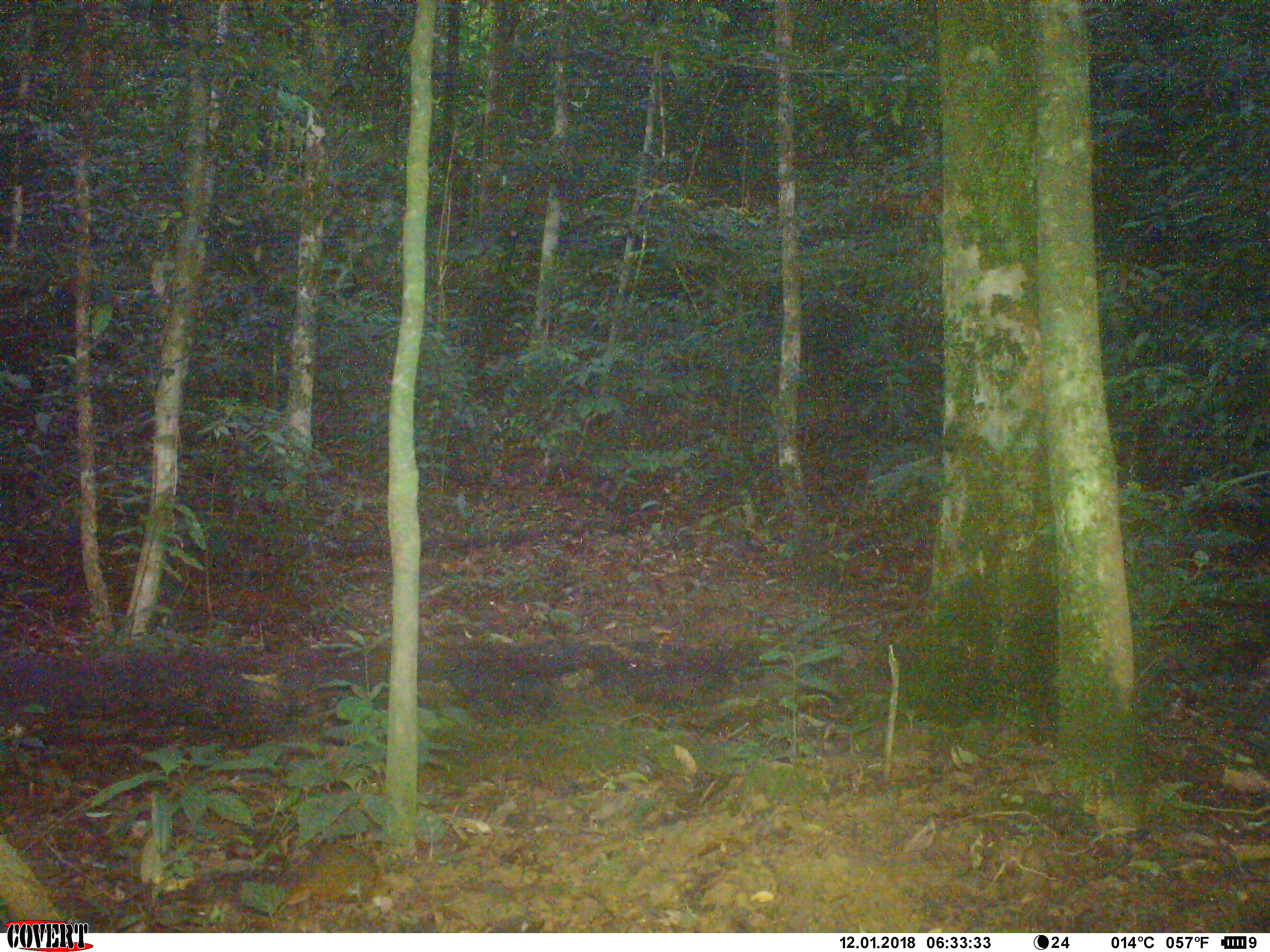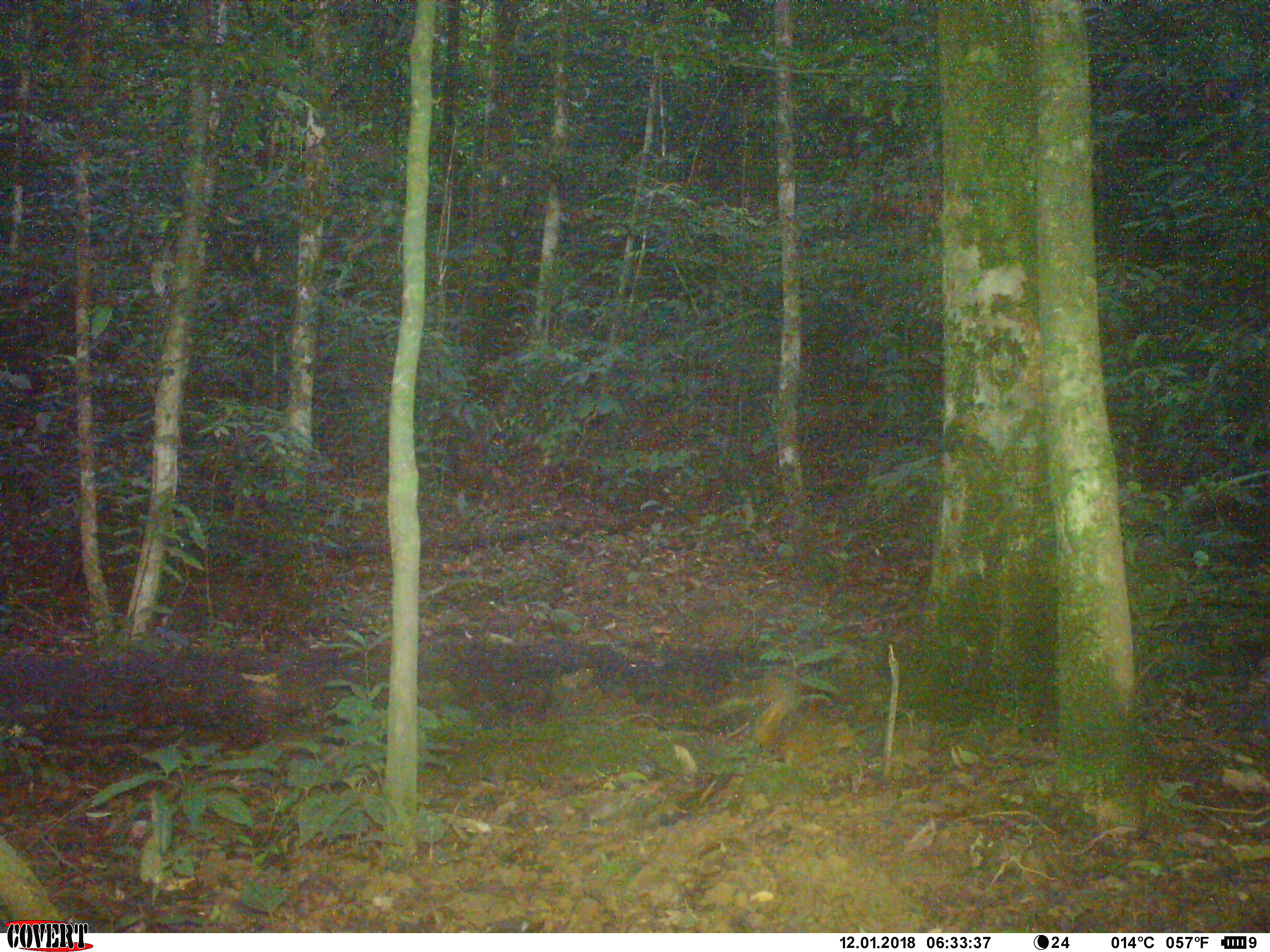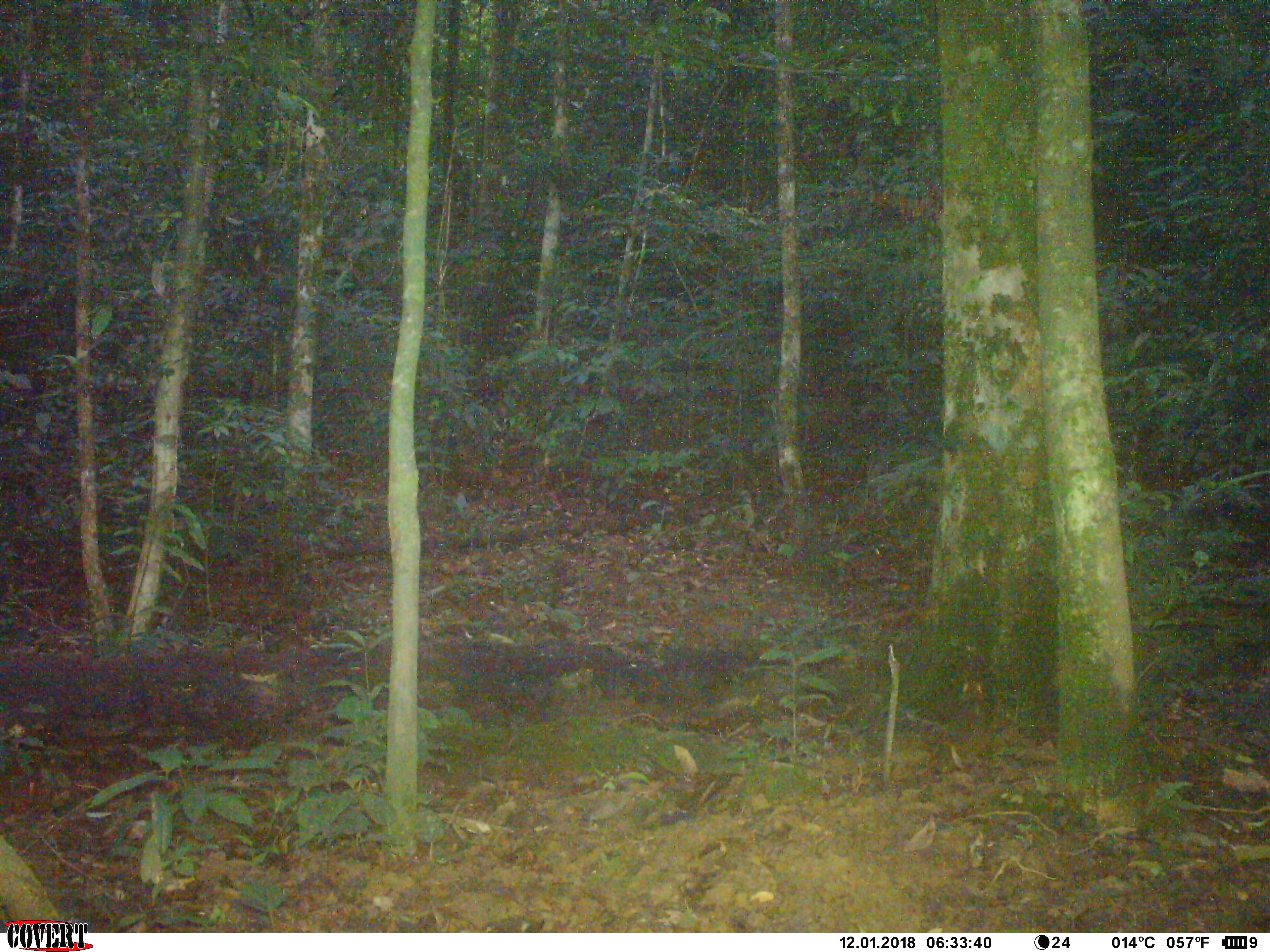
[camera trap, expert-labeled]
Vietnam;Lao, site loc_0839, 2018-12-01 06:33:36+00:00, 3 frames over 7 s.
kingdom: Animalia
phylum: Chordata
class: Mammalia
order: Rodentia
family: Sciuridae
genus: Dremomys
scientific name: Dremomys rufigenis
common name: red-cheeked squirrel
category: red cheeked squirrel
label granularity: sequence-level